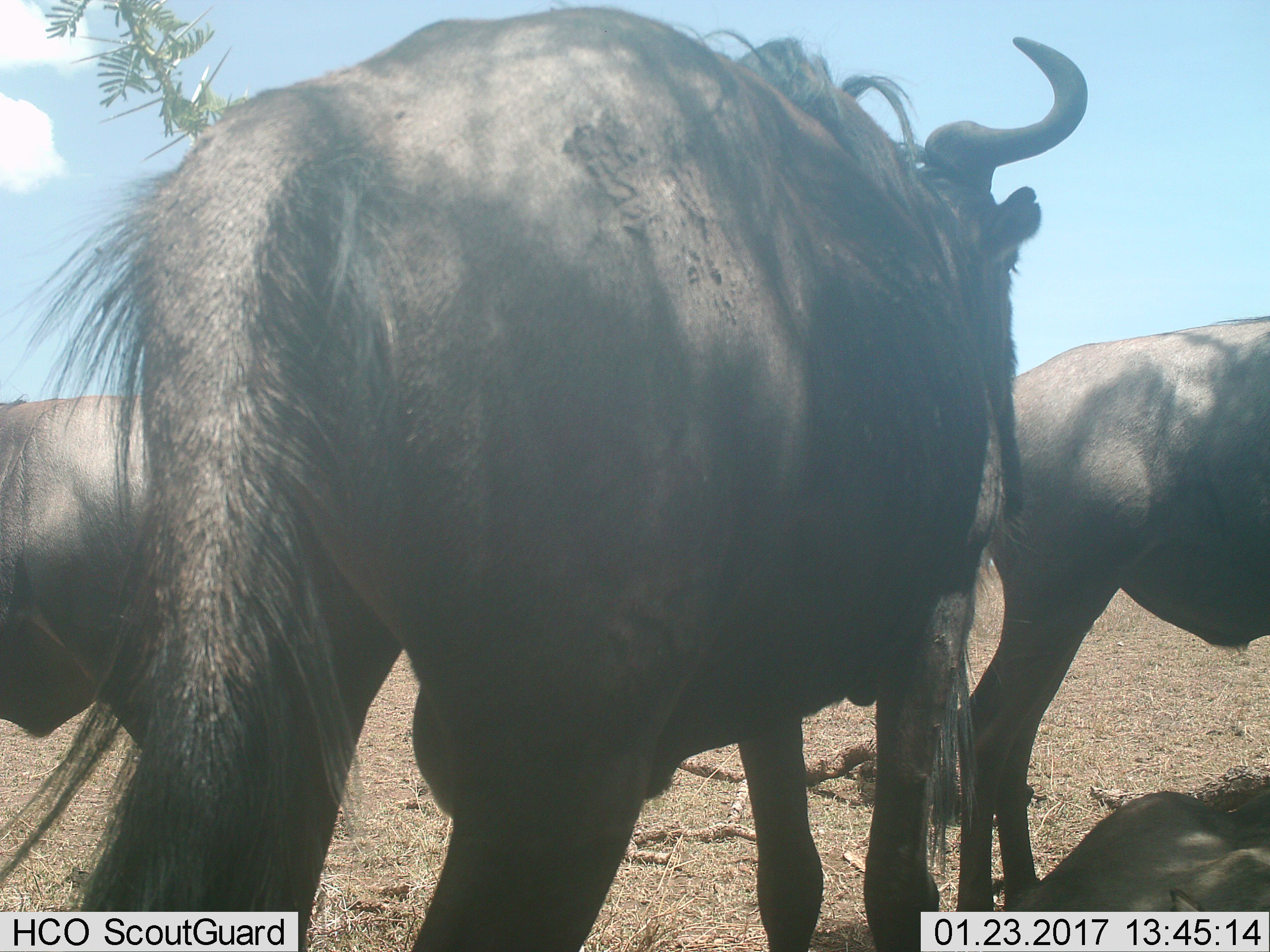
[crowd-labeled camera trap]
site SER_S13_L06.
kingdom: Animalia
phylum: Chordata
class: Mammalia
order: Artiodactyla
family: Bovidae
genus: Connochaetes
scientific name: Connochaetes taurinus taurinus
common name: blue wildebeest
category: wildebeestblue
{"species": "wildebeestblue (blue wildebeest) (Connochaetes taurinus taurinus)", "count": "4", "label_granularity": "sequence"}